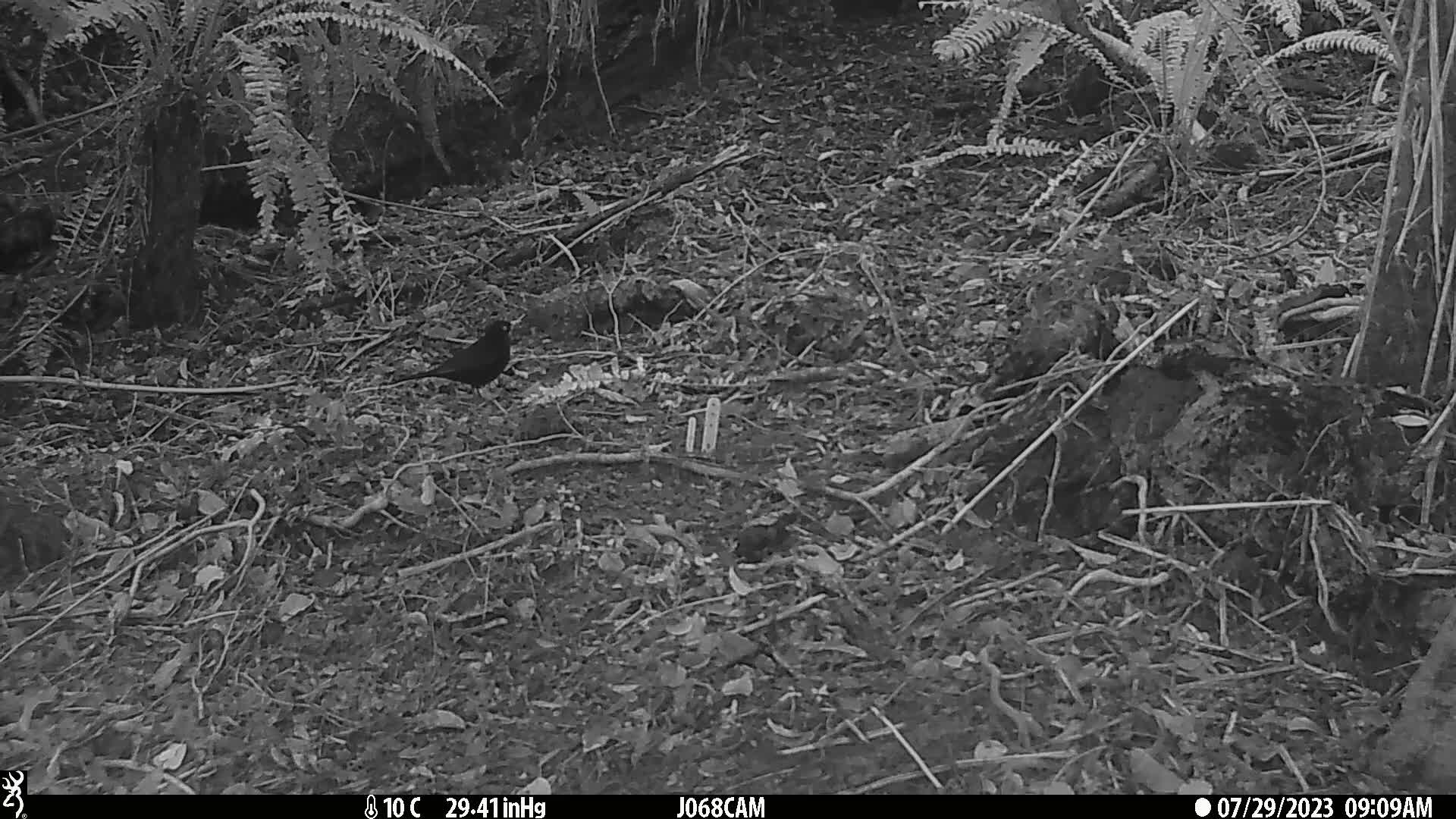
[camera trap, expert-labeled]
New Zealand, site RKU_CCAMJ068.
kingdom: Animalia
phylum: Chordata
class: Aves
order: Passeriformes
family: Turdidae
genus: Turdus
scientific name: Turdus merula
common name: eurasian blackbird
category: blackbird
Blackbird (eurasian blackbird) (Turdus merula).